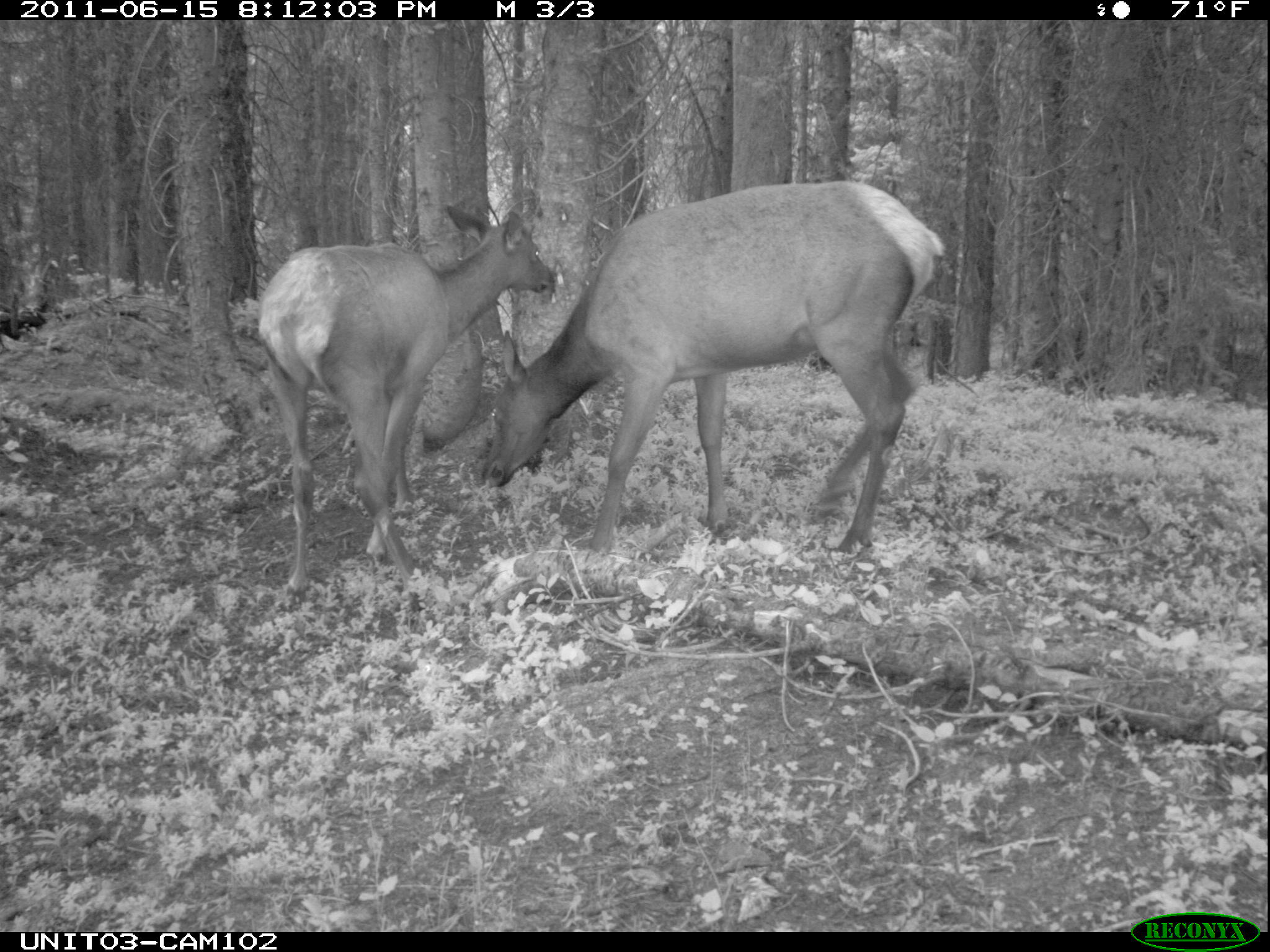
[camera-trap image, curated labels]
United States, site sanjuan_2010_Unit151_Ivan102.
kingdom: Animalia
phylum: Chordata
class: Mammalia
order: Artiodactyla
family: Cervidae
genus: Cervus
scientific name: Cervus elaphus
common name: red deer